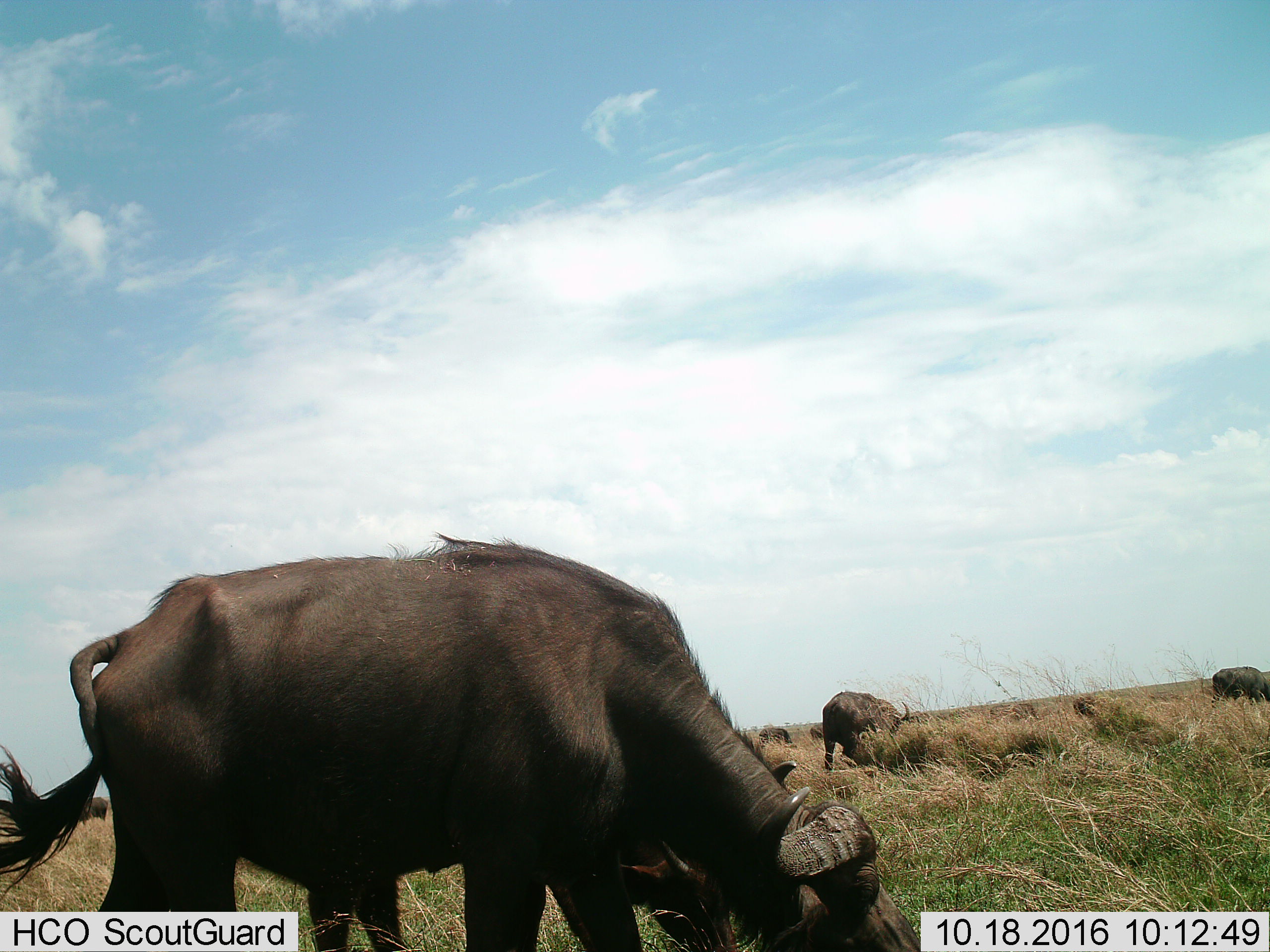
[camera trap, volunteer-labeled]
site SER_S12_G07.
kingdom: Animalia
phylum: Chordata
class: Mammalia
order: Artiodactyla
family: Bovidae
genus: Syncerus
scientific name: Syncerus caffer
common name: african buffalo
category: buffalo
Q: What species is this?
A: Buffalo (african buffalo) (Syncerus caffer).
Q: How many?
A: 7.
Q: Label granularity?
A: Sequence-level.